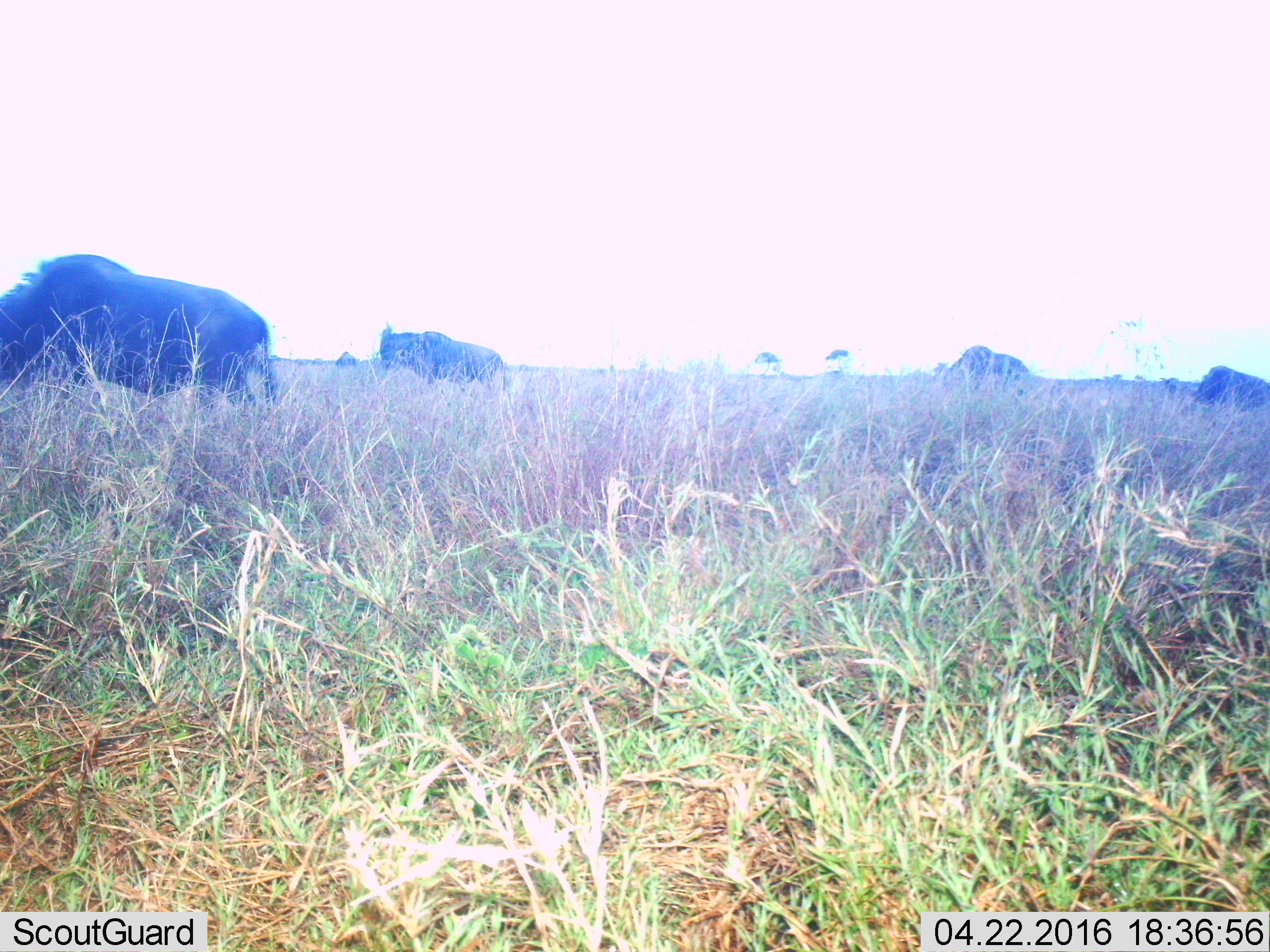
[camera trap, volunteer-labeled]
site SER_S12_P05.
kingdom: Animalia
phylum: Chordata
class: Mammalia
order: Artiodactyla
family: Bovidae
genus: Connochaetes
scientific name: Connochaetes taurinus taurinus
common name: blue wildebeest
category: wildebeestblue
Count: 5.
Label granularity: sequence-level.